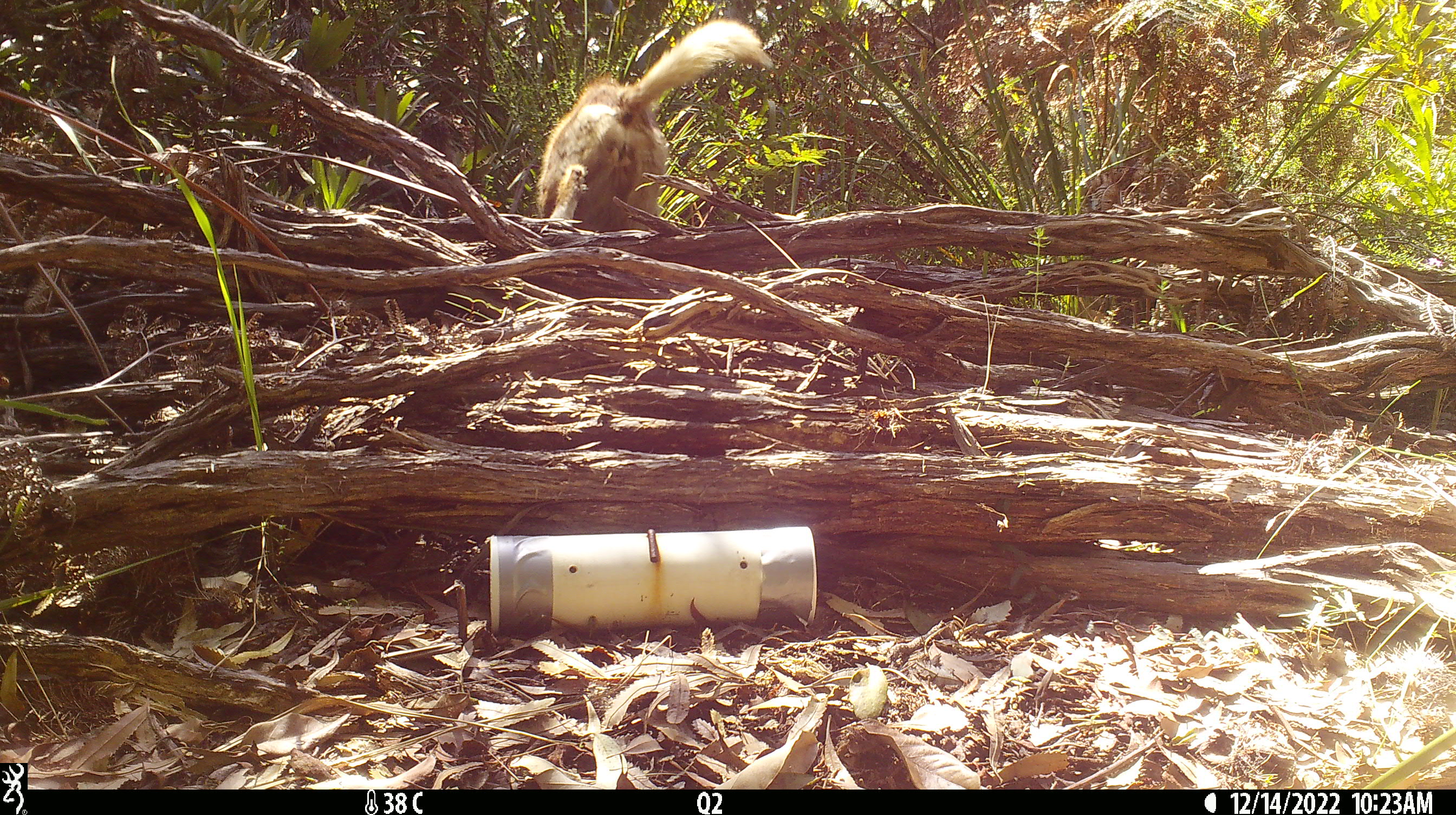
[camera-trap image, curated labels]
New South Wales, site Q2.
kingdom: Animalia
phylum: Chordata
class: Mammalia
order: Carnivora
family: Canidae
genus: Canis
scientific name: Canis familiaris dingo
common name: dingo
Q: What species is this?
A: Dingo (Canis familiaris dingo).